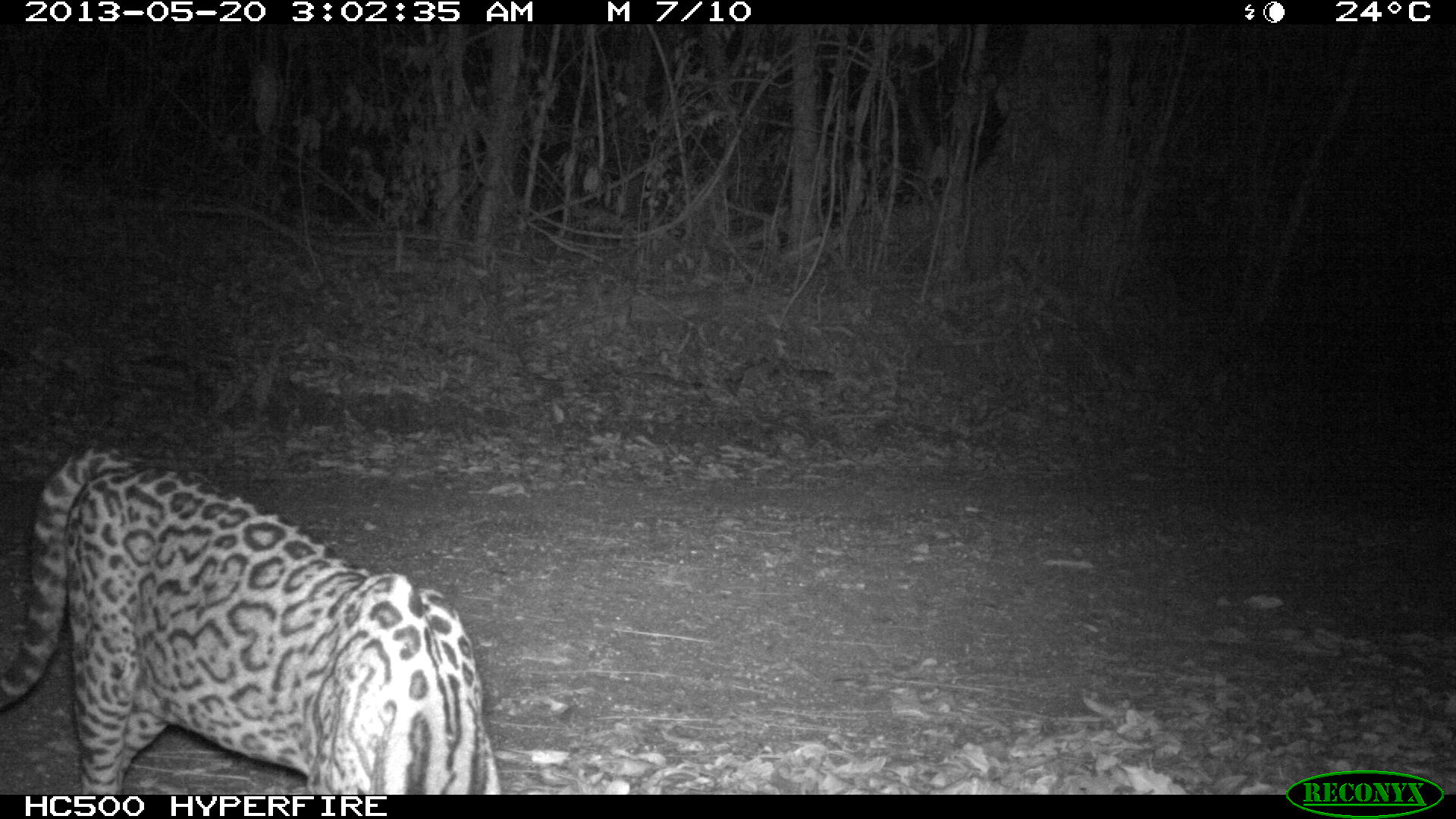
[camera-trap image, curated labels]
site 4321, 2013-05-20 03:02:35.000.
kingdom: Animalia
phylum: Chordata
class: Mammalia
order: Carnivora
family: Felidae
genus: Leopardus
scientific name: Leopardus pardalis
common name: ocelot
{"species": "Leopardus pardalis (ocelot)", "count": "1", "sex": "male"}